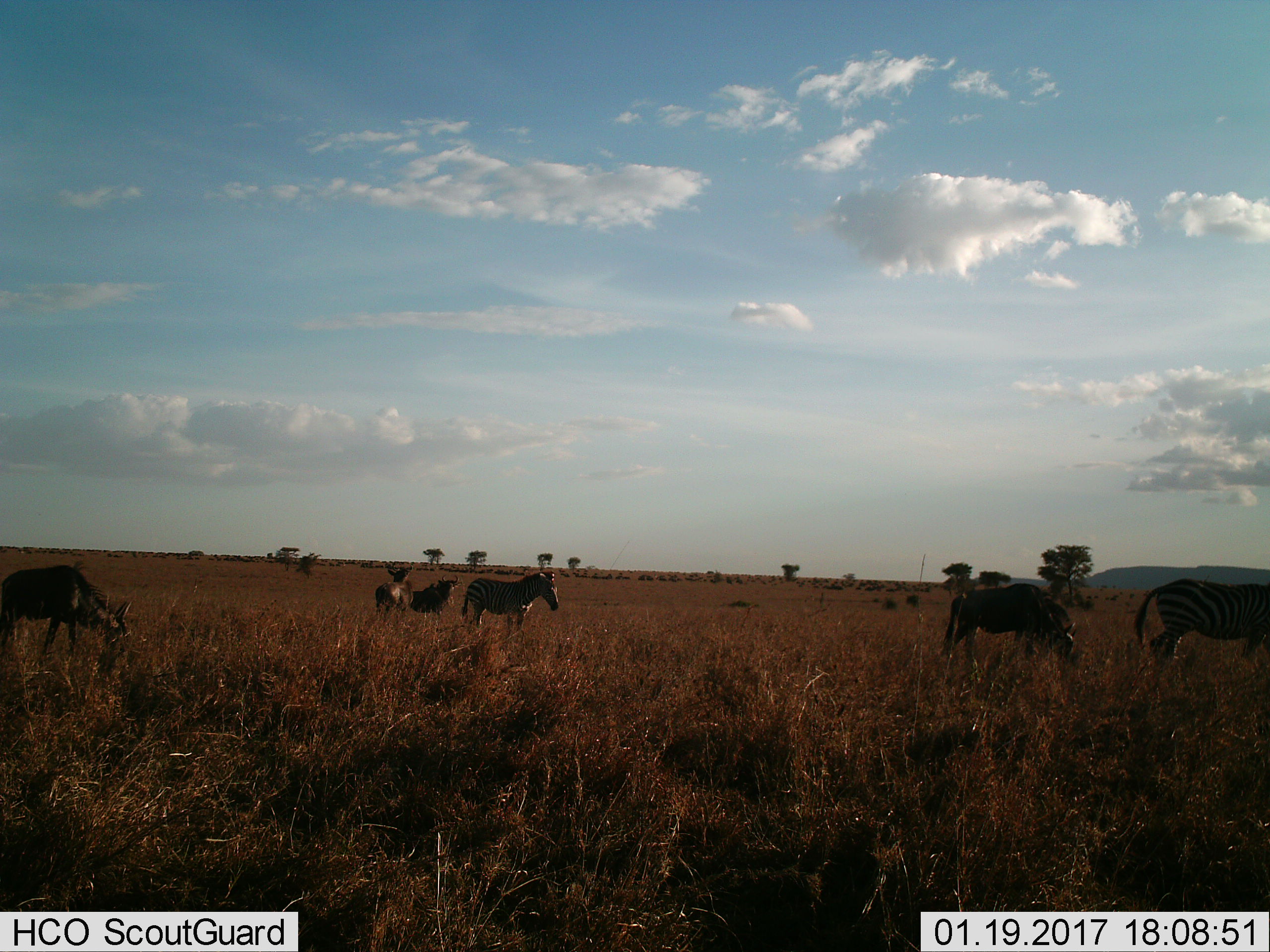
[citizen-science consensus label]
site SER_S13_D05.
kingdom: Animalia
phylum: Chordata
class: Mammalia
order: Perissodactyla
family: Equidae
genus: Equus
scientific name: Equus quagga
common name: plains zebra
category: zebraplains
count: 5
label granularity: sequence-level